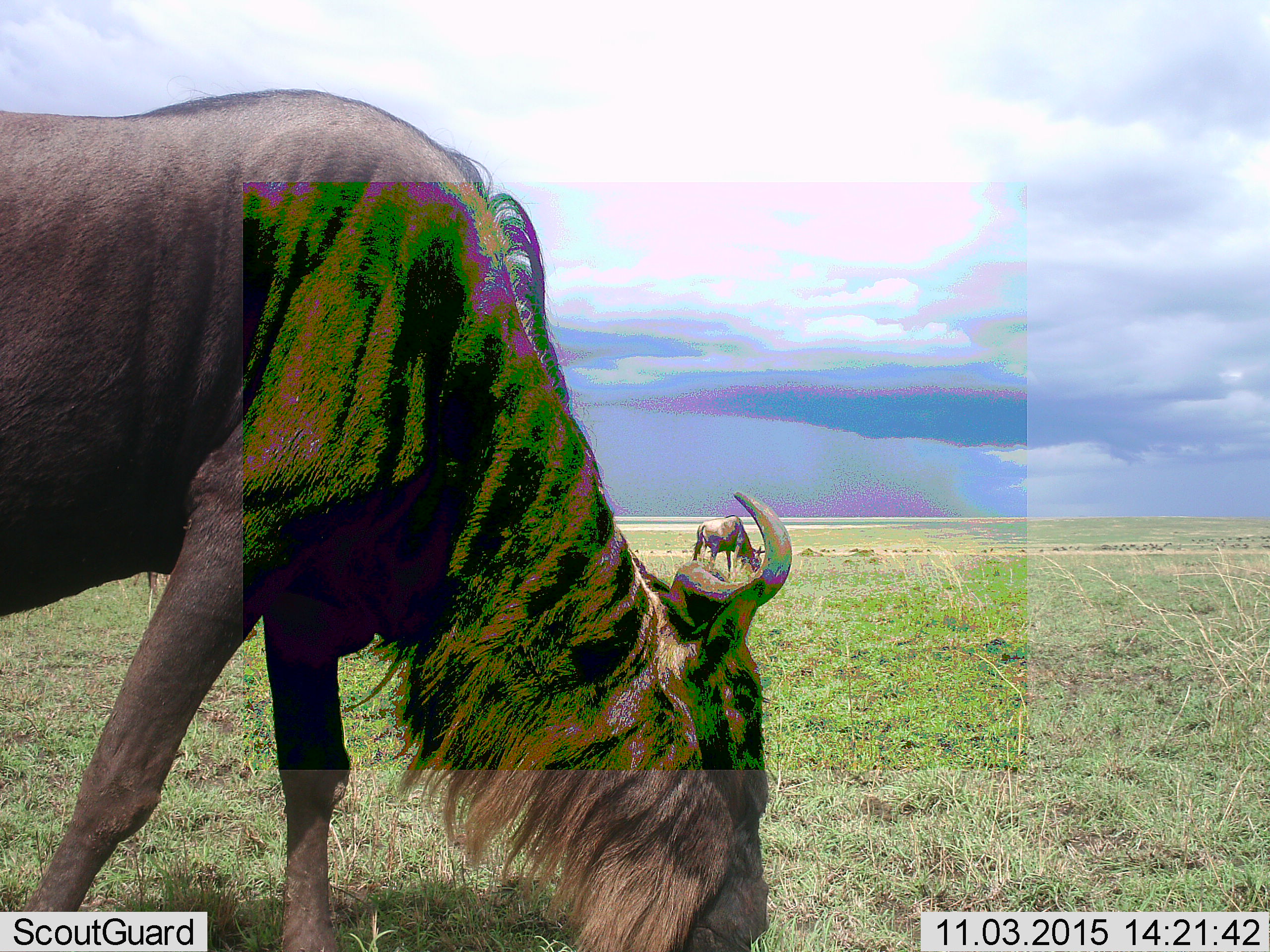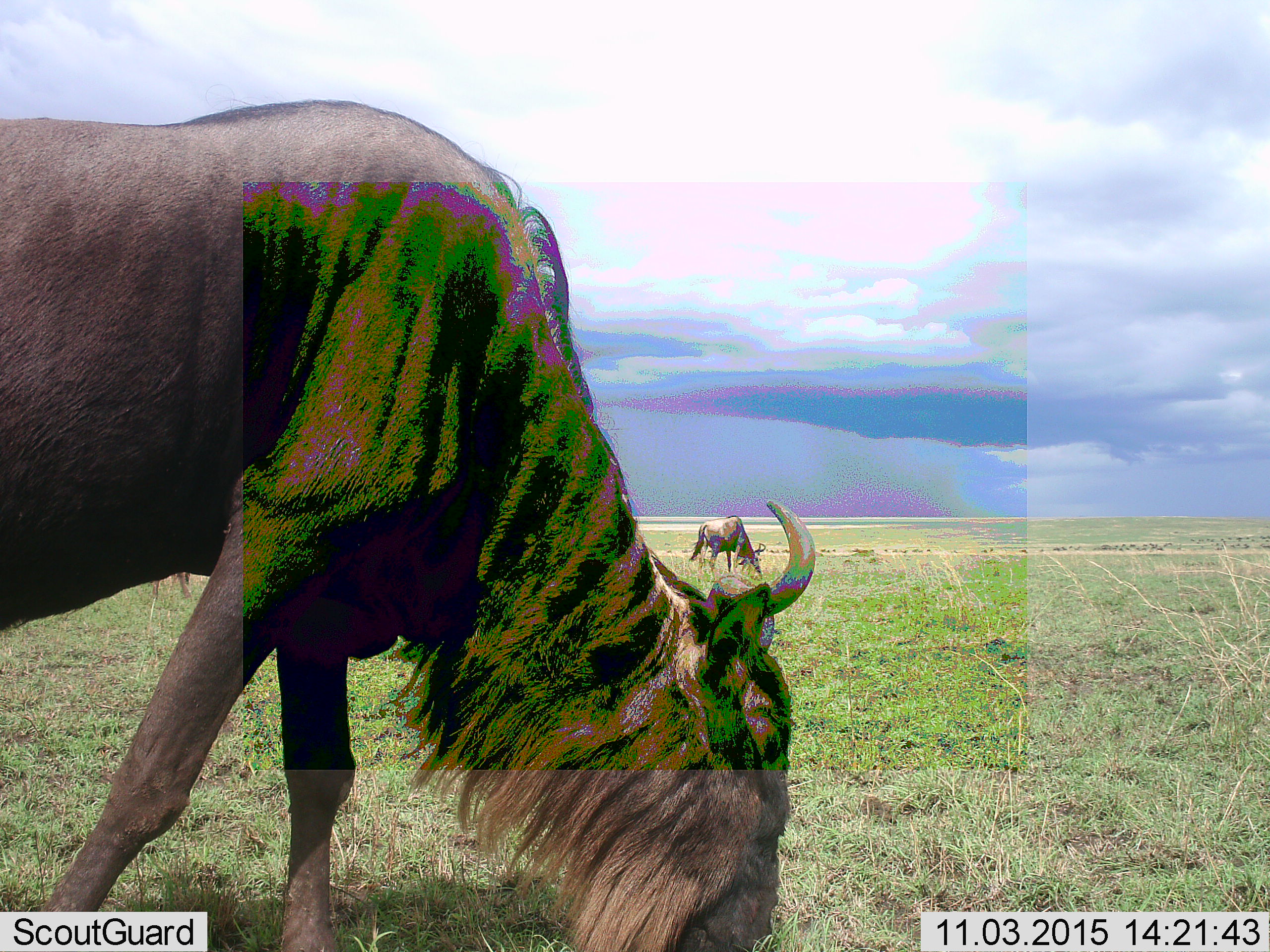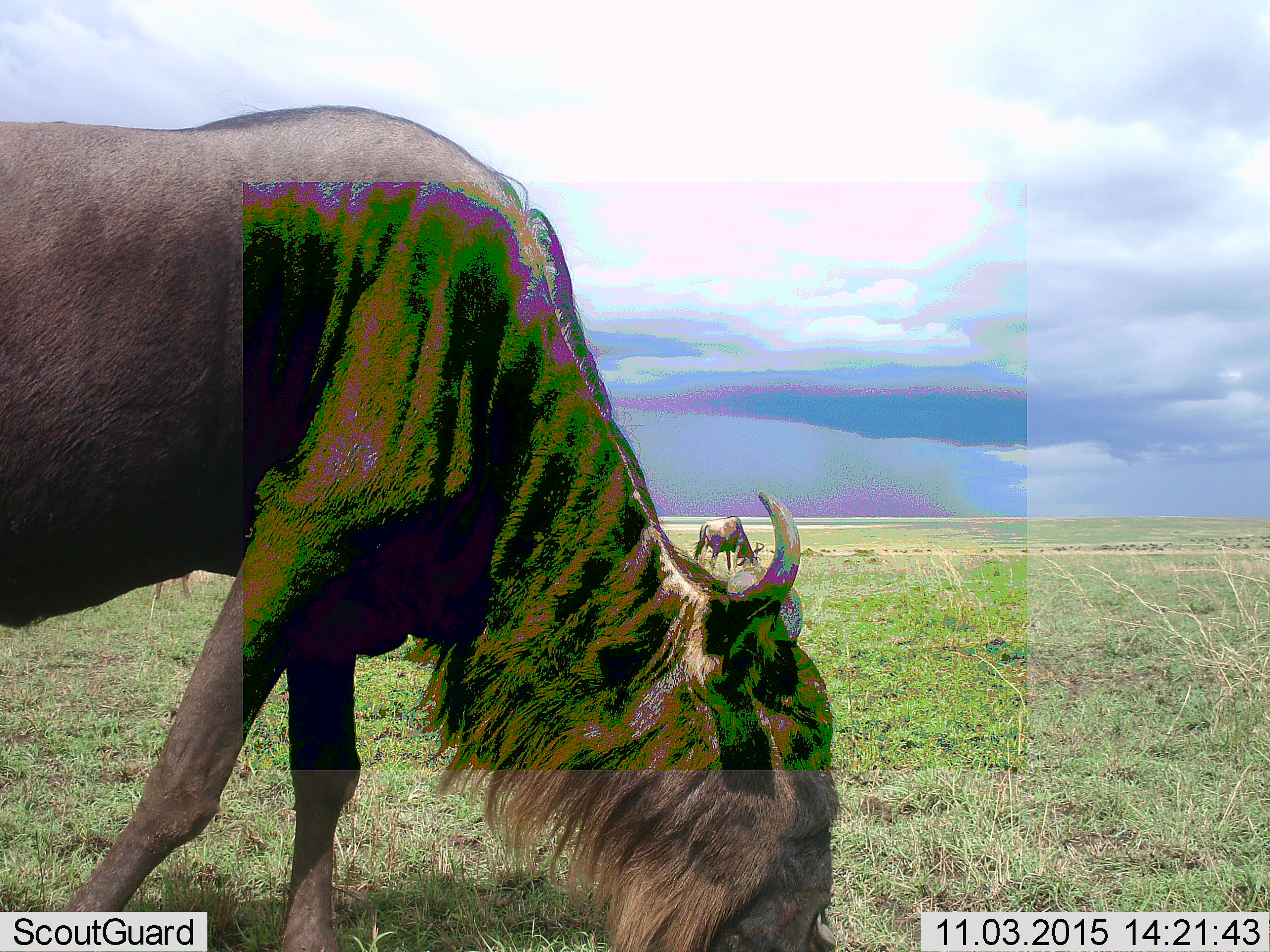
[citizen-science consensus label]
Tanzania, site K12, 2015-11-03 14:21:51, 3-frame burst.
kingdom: Animalia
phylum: Chordata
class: Mammalia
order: Artiodactyla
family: Bovidae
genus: Connochaetes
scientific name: Connochaetes taurinus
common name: blue wildebeest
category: wildebeest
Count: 2.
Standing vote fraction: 43%.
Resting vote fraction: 0%.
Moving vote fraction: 0%.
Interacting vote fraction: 0%.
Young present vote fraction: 0%.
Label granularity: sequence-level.